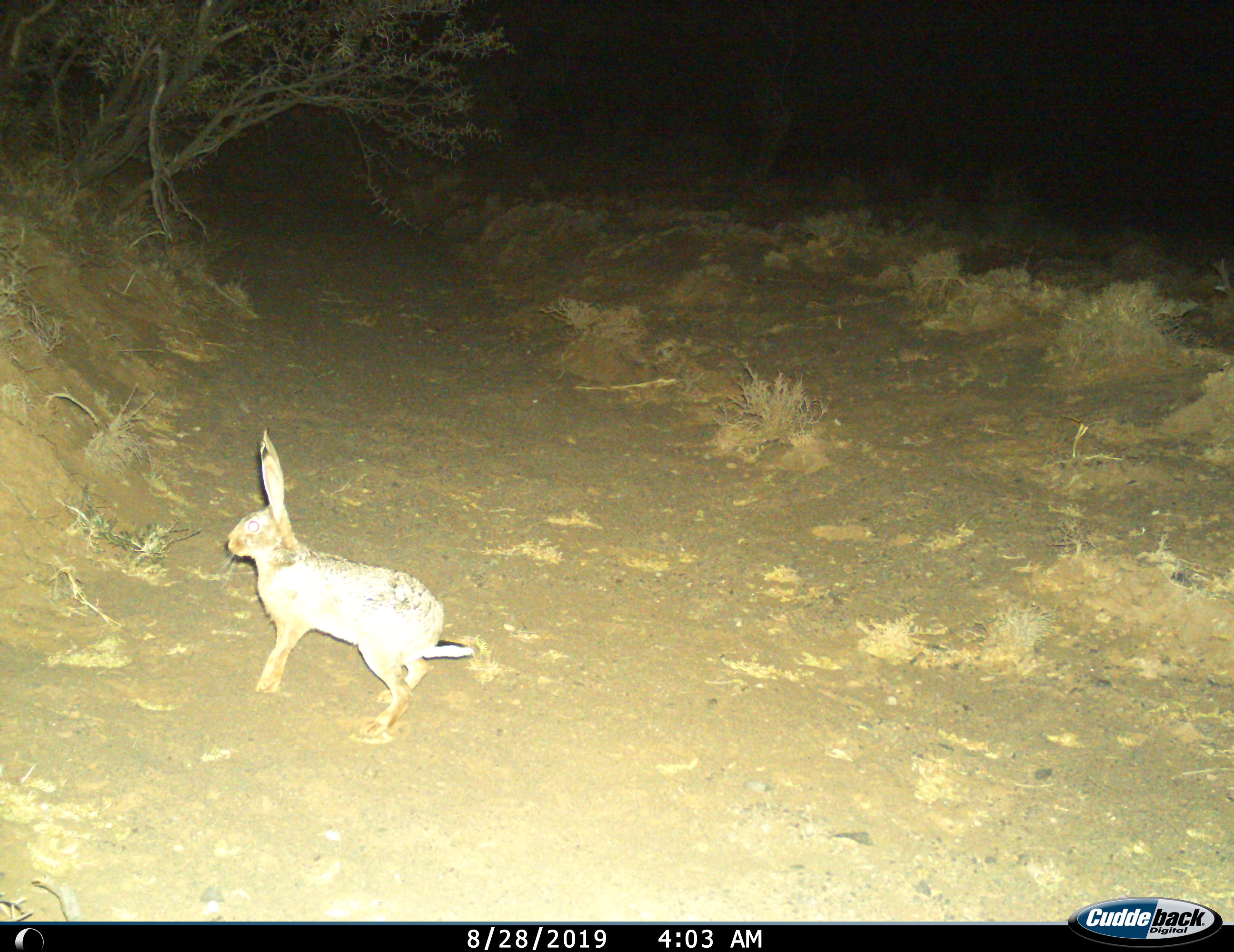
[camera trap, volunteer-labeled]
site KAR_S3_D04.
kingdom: Animalia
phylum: Chordata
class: Mammalia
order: Lagomorpha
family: Leporidae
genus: Lepus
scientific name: Lepus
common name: hare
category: hareunknown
Hareunknown (hare) (Lepus), count 1. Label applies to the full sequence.